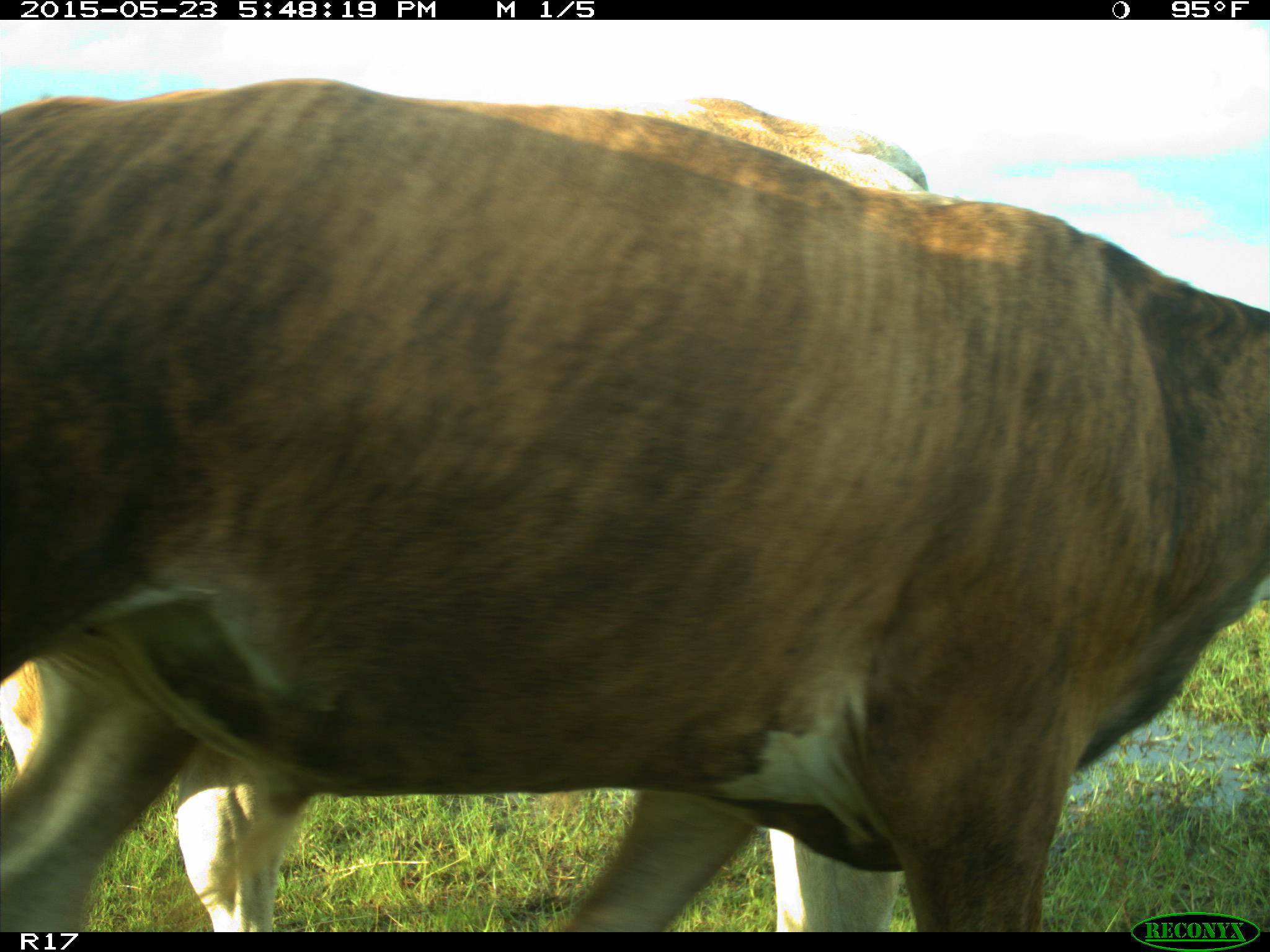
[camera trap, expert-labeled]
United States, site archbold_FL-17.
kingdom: Animalia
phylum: Chordata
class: Mammalia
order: Artiodactyla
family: Bovidae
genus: Bos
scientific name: Bos taurus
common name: domestic cow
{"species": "Bos taurus (domestic cow)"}